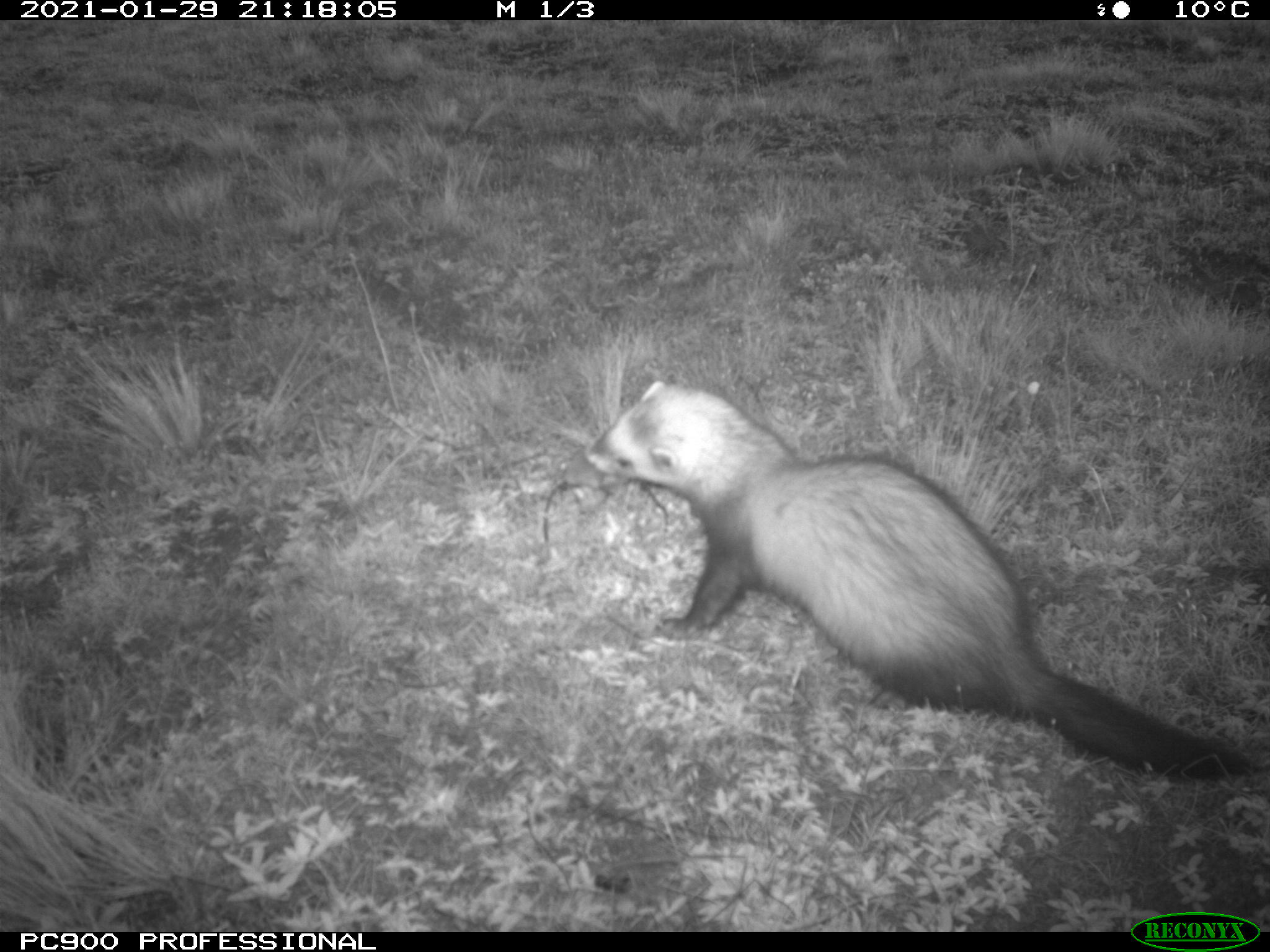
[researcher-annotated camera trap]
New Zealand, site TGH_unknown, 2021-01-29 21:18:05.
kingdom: Animalia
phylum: Chordata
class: Mammalia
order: Carnivora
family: Mustelidae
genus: Mustela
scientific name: Mustela furo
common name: ferret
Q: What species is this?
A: Ferret (Mustela furo).